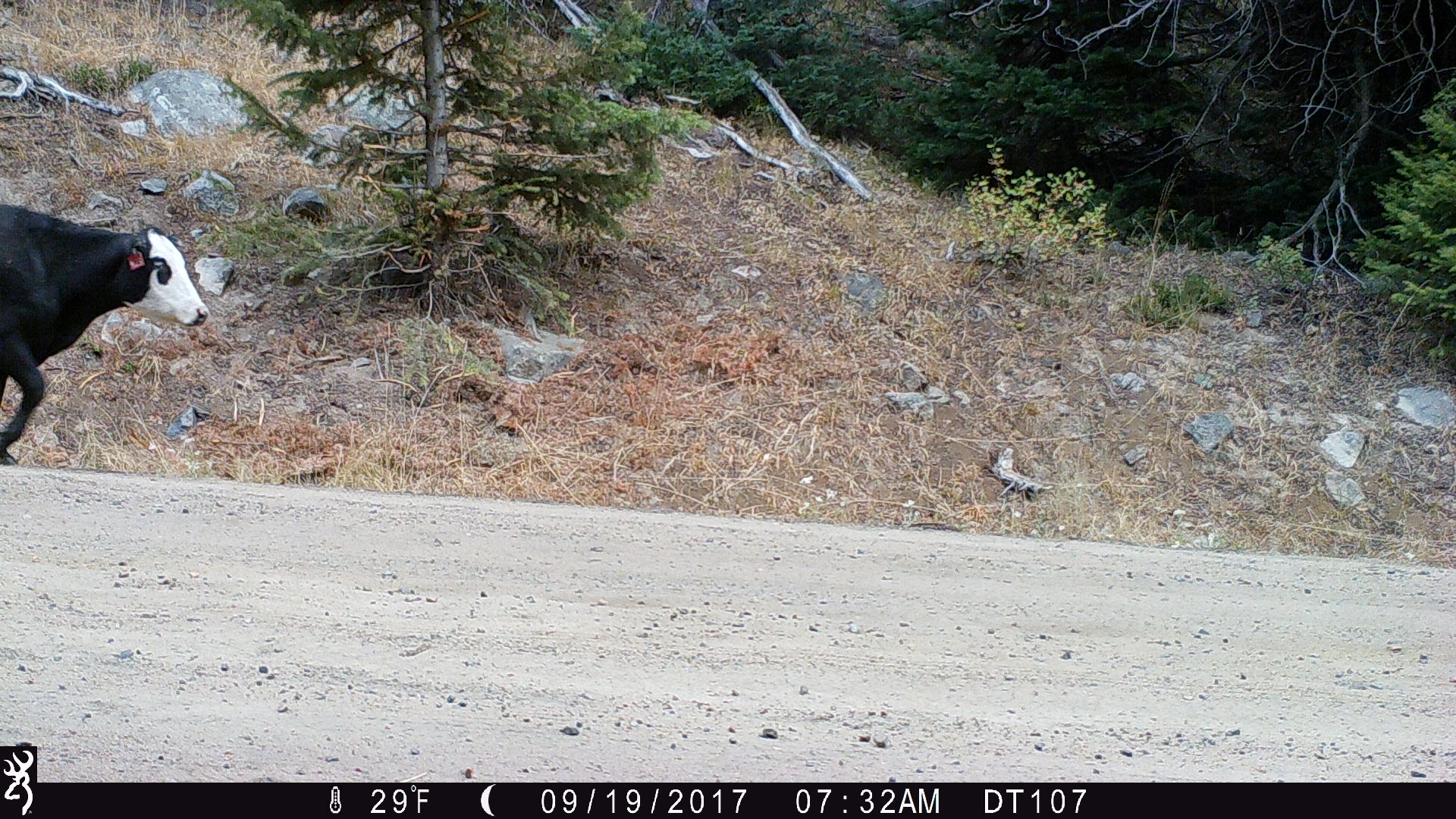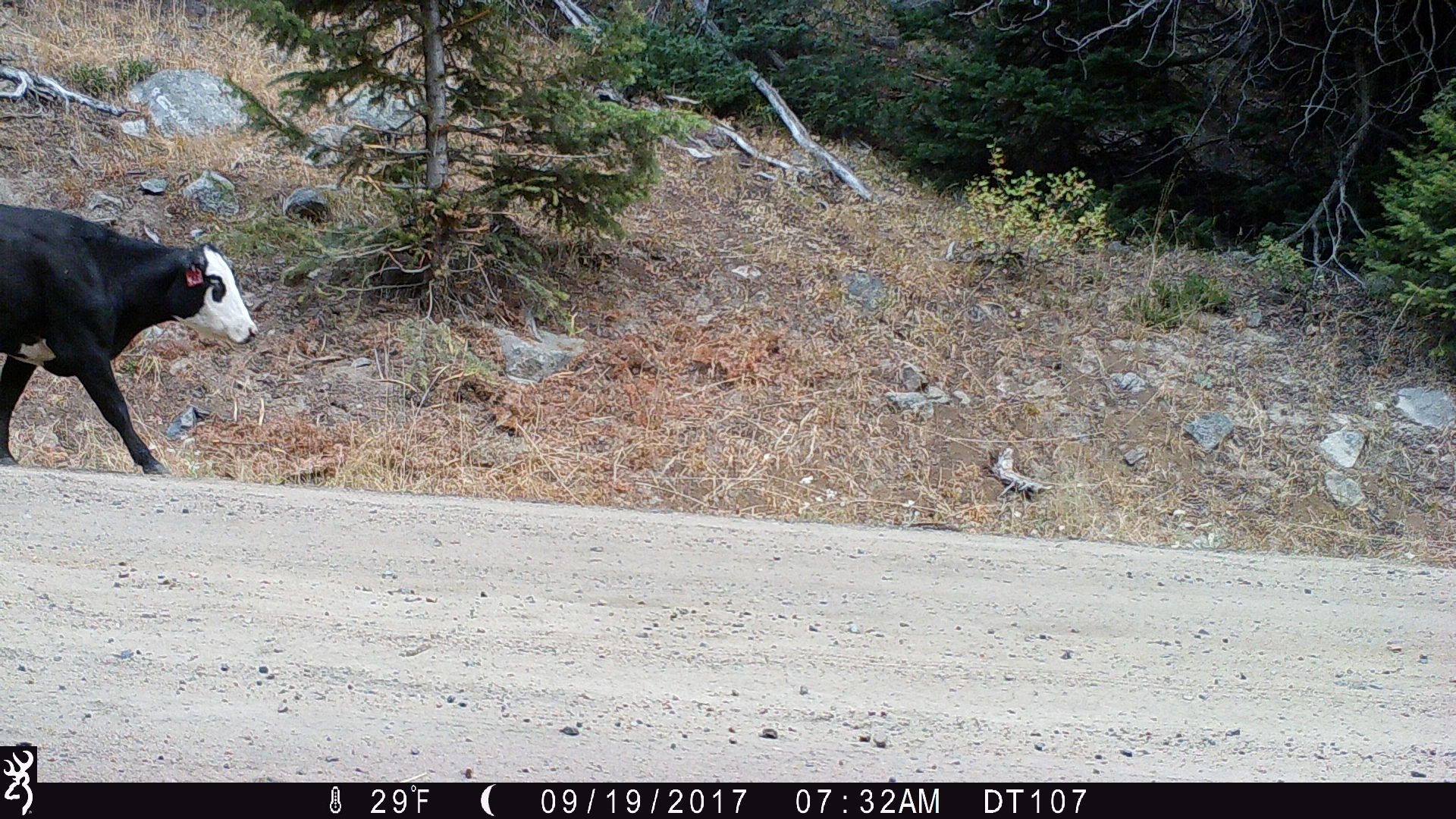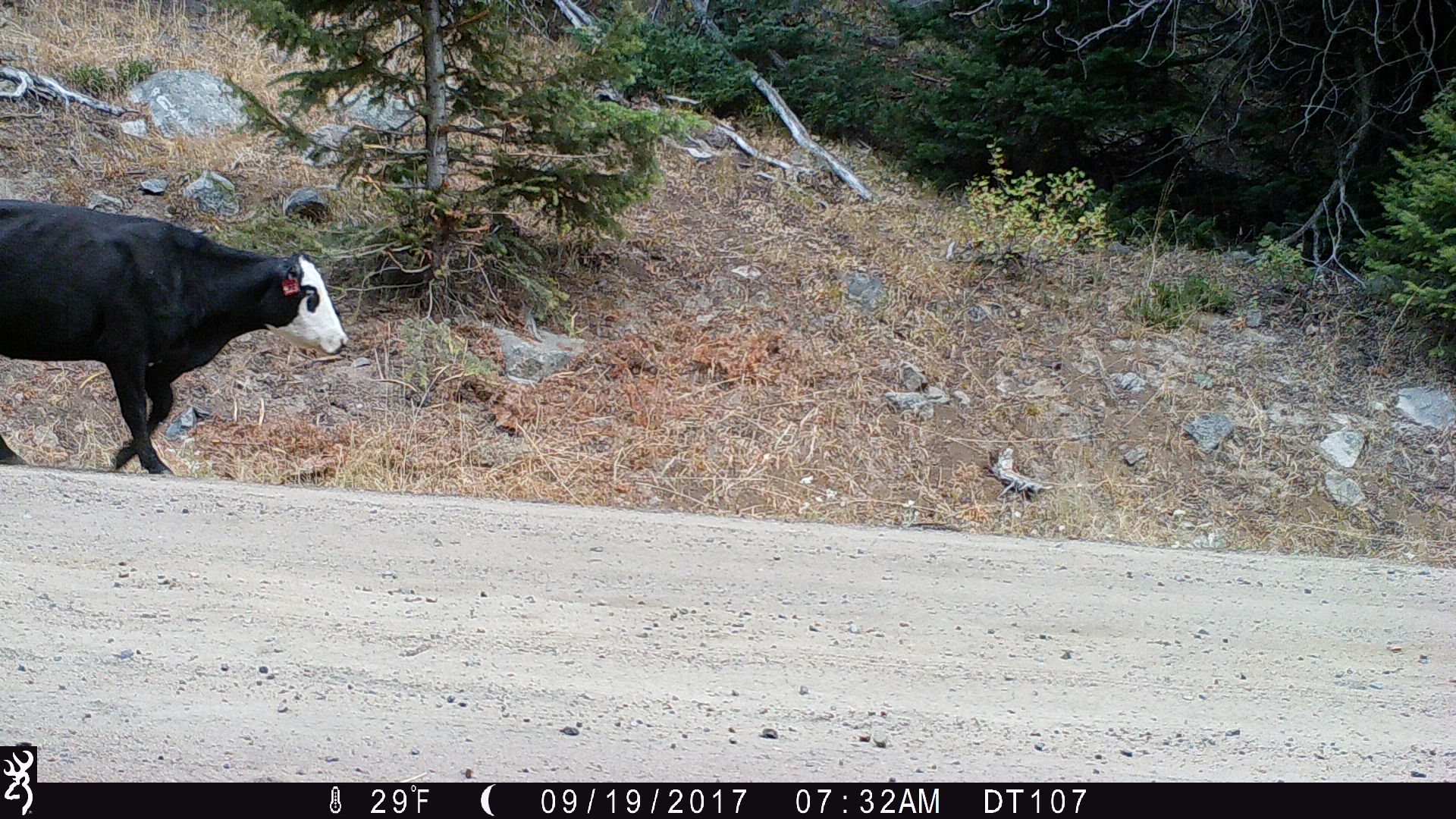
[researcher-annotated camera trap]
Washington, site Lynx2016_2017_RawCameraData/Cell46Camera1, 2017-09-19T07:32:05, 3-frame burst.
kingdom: Animalia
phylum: Chordata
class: Mammalia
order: Artiodactyla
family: Bovidae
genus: Bos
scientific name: Bos taurus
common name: domestic cattle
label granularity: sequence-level